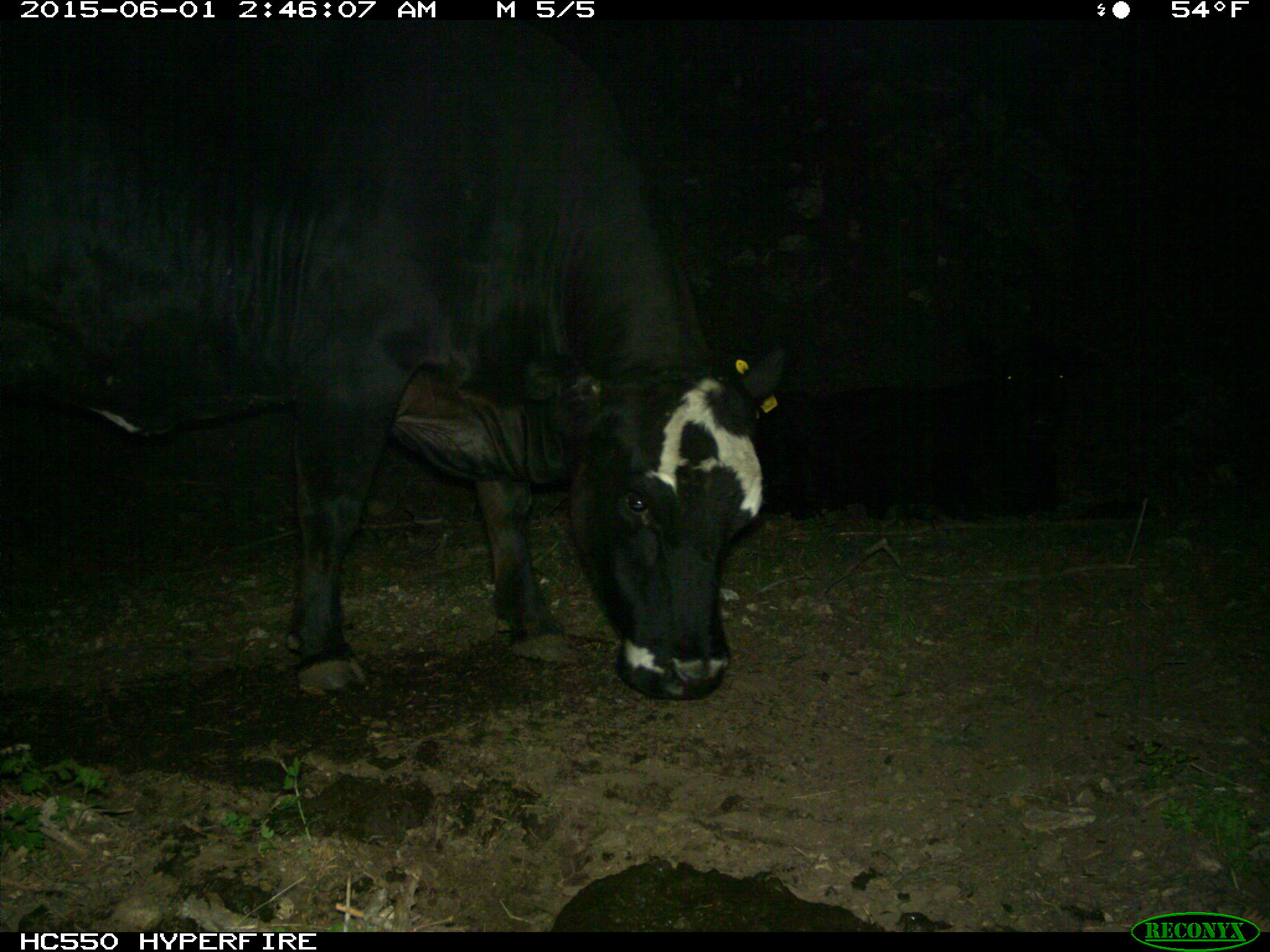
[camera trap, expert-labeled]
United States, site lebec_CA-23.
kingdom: Animalia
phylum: Chordata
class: Mammalia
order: Artiodactyla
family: Bovidae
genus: Bos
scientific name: Bos taurus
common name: domestic cow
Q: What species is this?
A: Bos taurus (domestic cow).